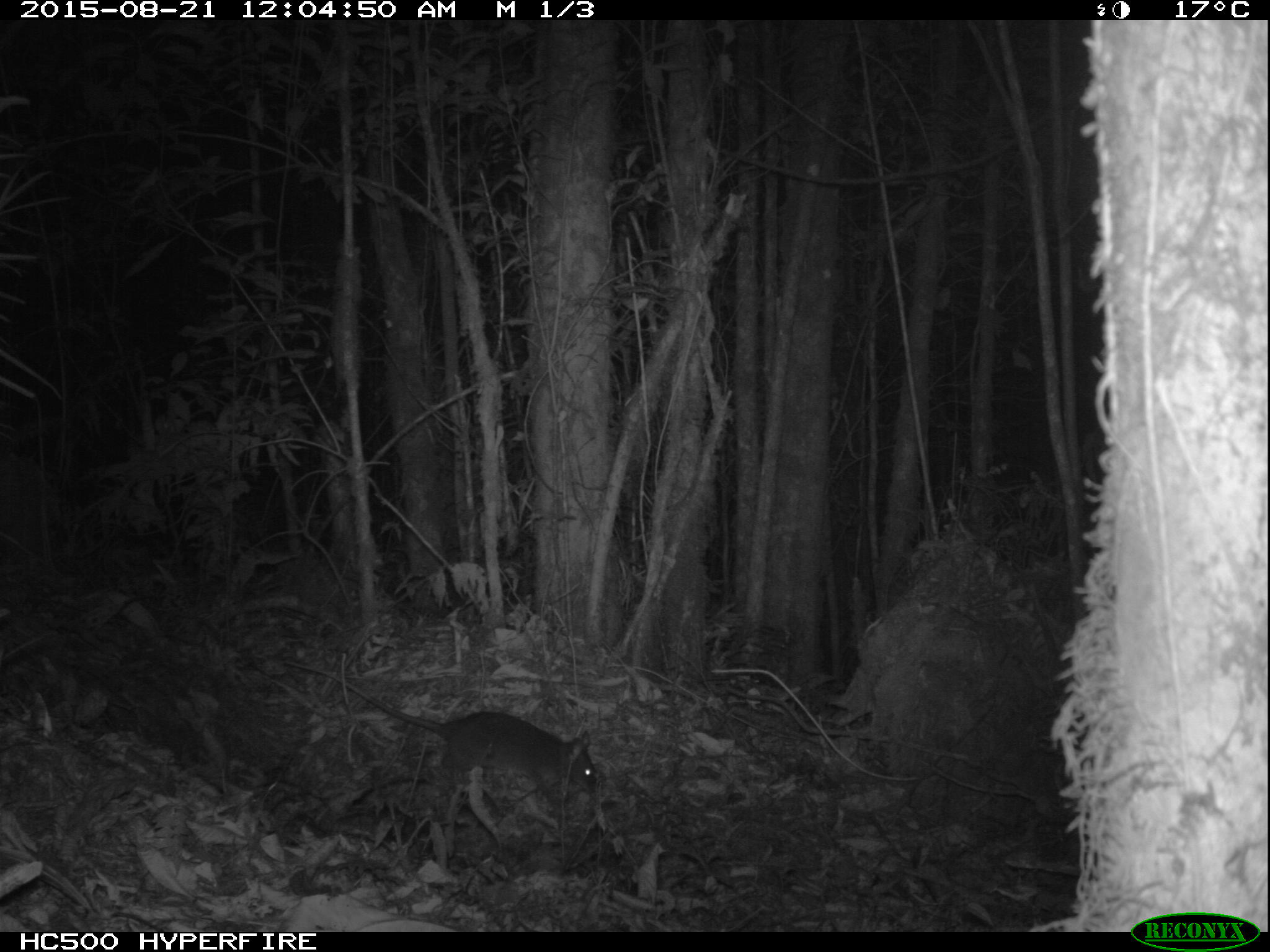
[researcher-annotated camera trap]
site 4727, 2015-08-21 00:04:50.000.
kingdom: Animalia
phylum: Chordata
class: Mammalia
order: Rodentia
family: Nesomyidae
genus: Cricetomys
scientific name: Cricetomys gambianus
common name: african giant pouched rat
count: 1